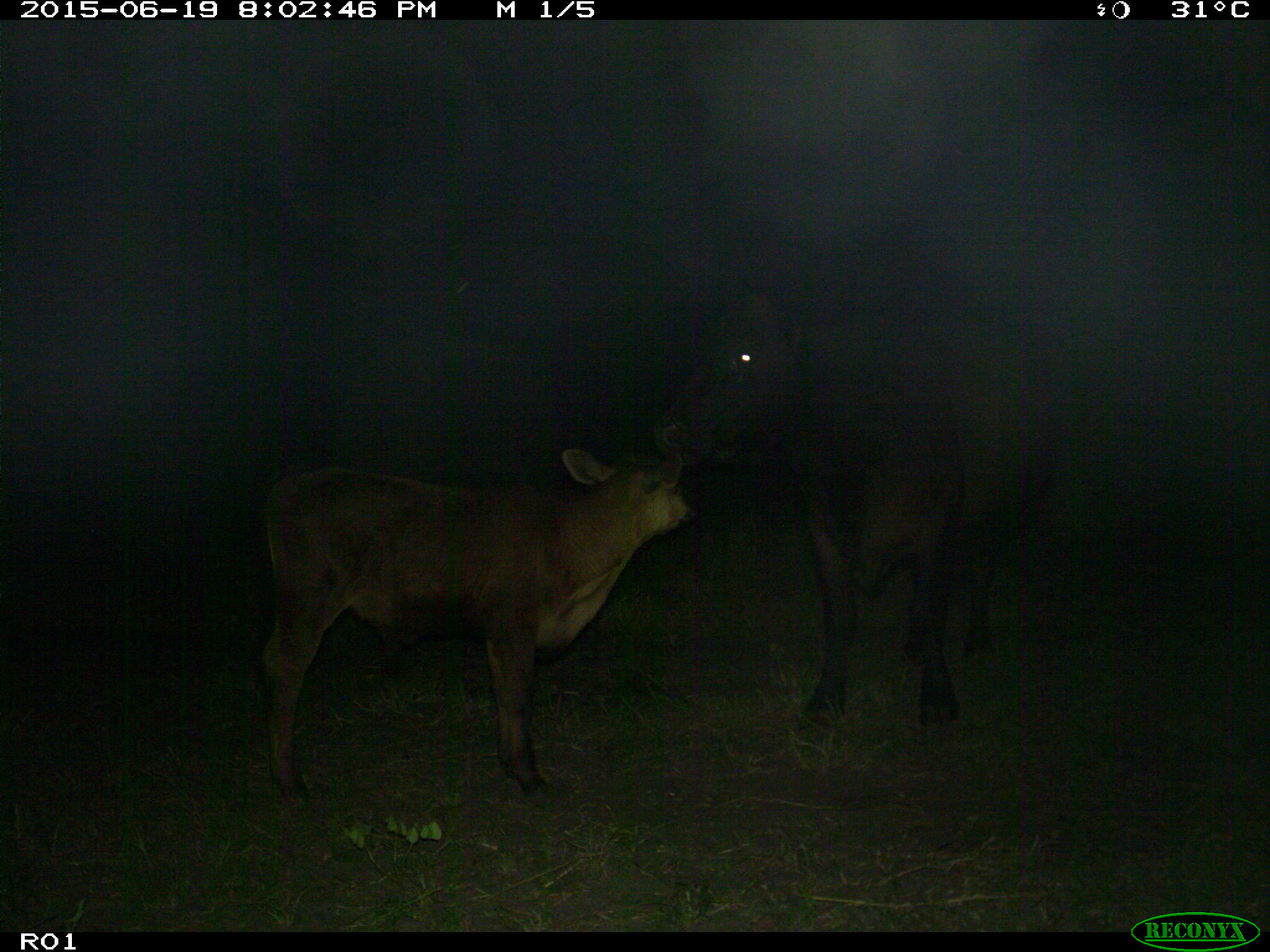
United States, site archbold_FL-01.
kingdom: Animalia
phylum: Chordata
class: Mammalia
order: Artiodactyla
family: Bovidae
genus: Bos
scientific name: Bos taurus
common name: domestic cow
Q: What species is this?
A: Bos taurus (domestic cow).